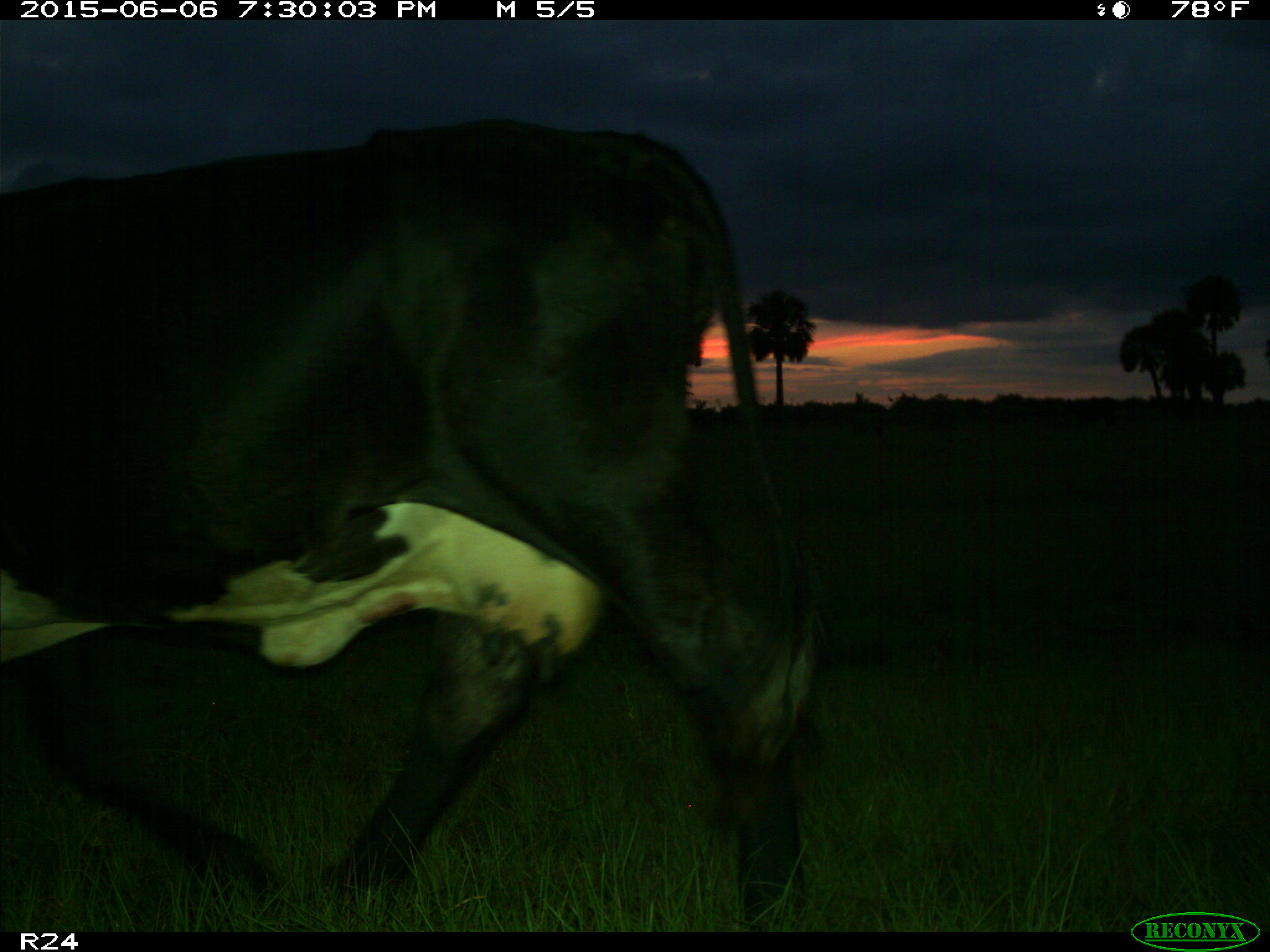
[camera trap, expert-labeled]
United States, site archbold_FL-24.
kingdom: Animalia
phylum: Chordata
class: Mammalia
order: Artiodactyla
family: Bovidae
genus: Bos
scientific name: Bos taurus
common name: domestic cow